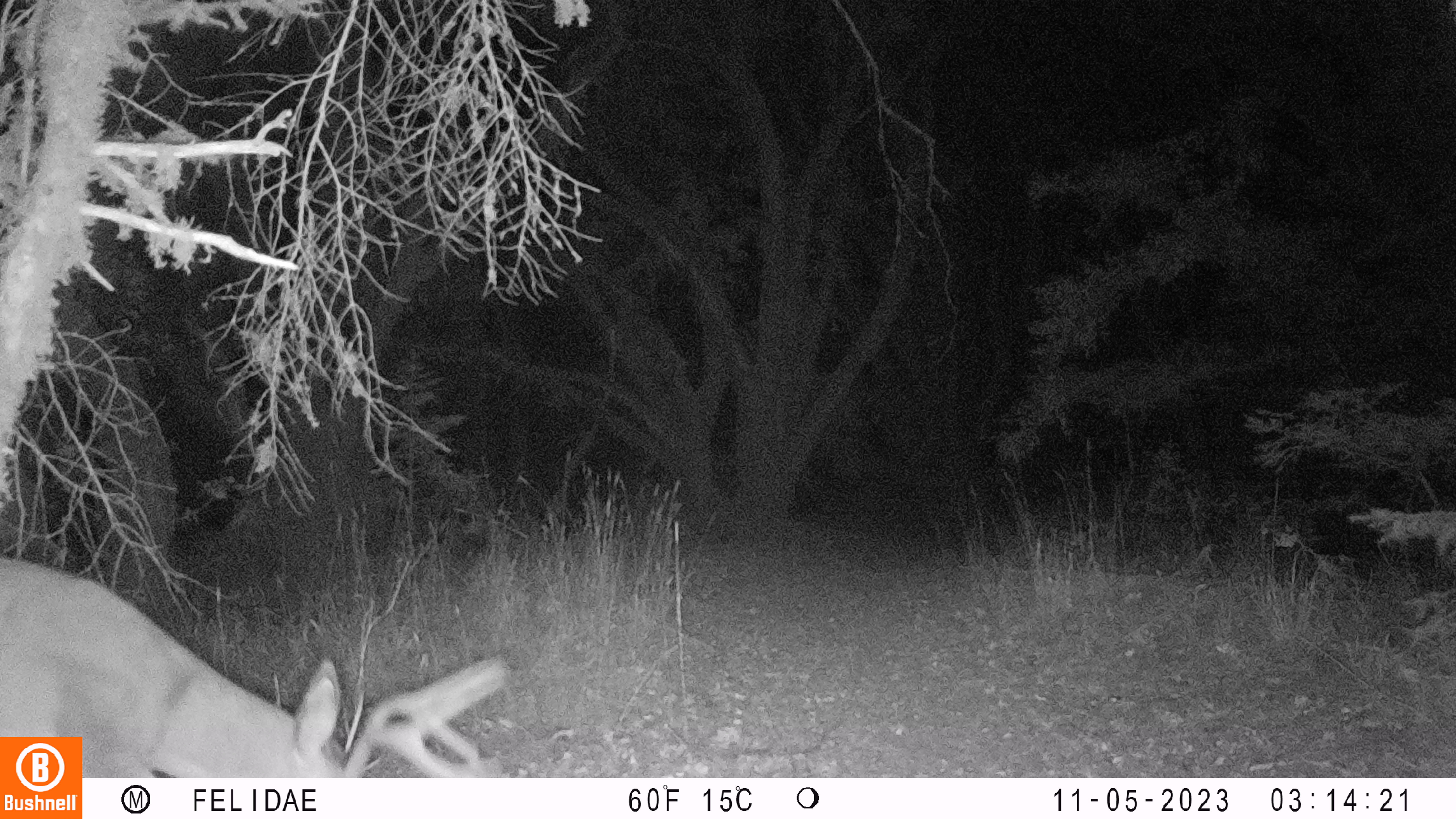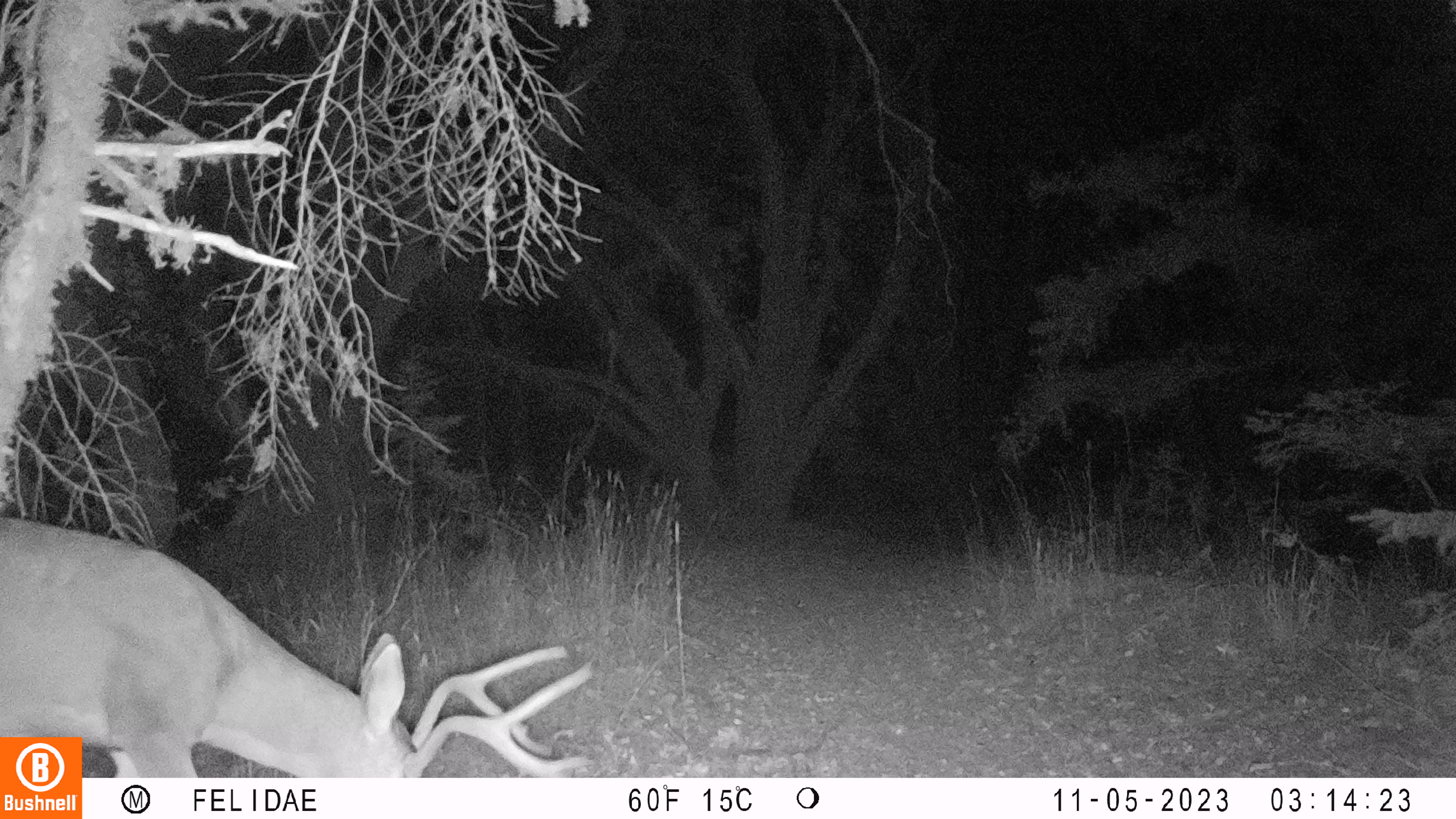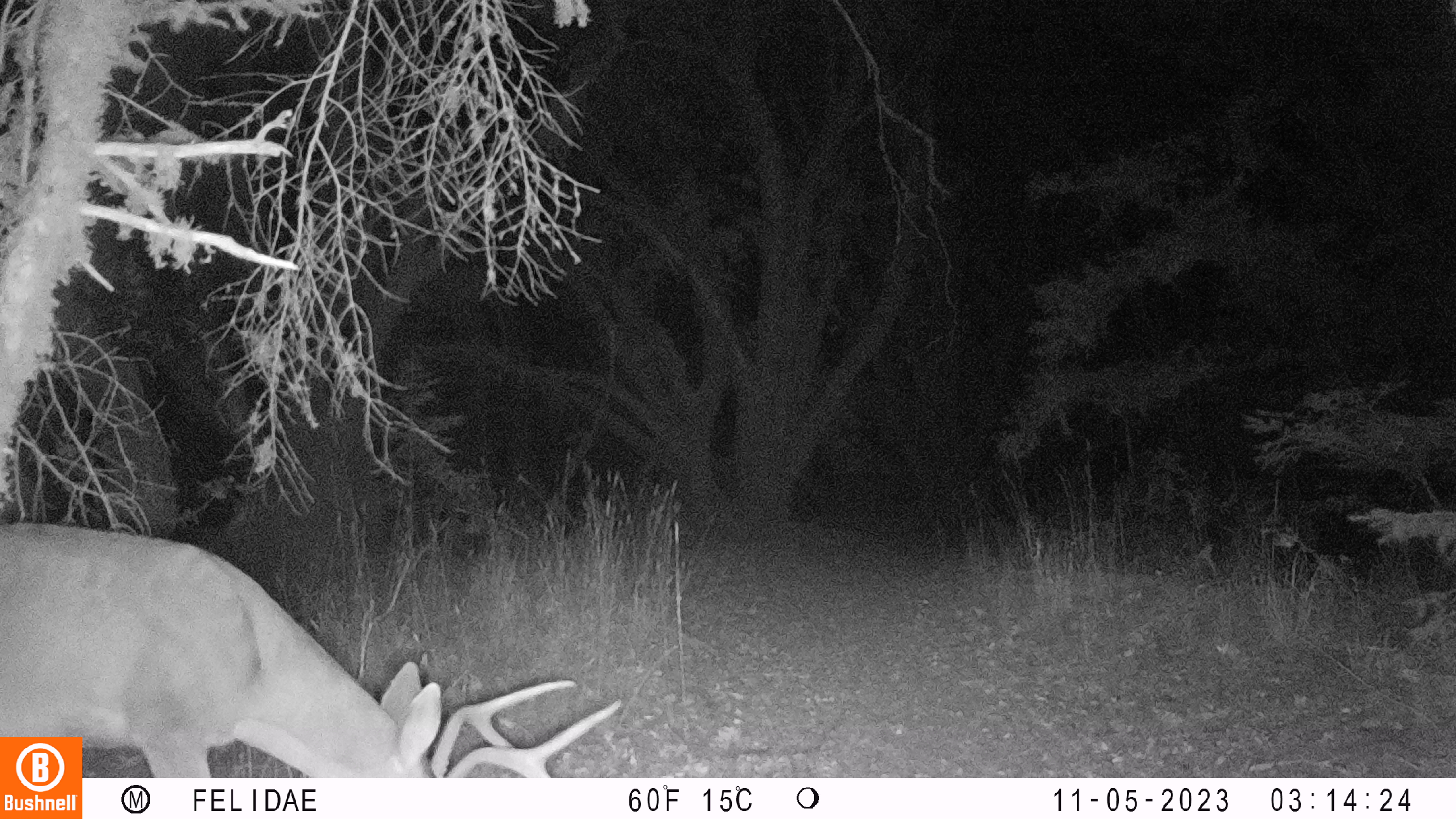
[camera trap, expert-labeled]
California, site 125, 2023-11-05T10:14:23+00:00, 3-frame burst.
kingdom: Animalia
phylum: Chordata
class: Mammalia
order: Artiodactyla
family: Cervidae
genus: Odocoileus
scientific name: Odocoileus hemionus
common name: mule deer